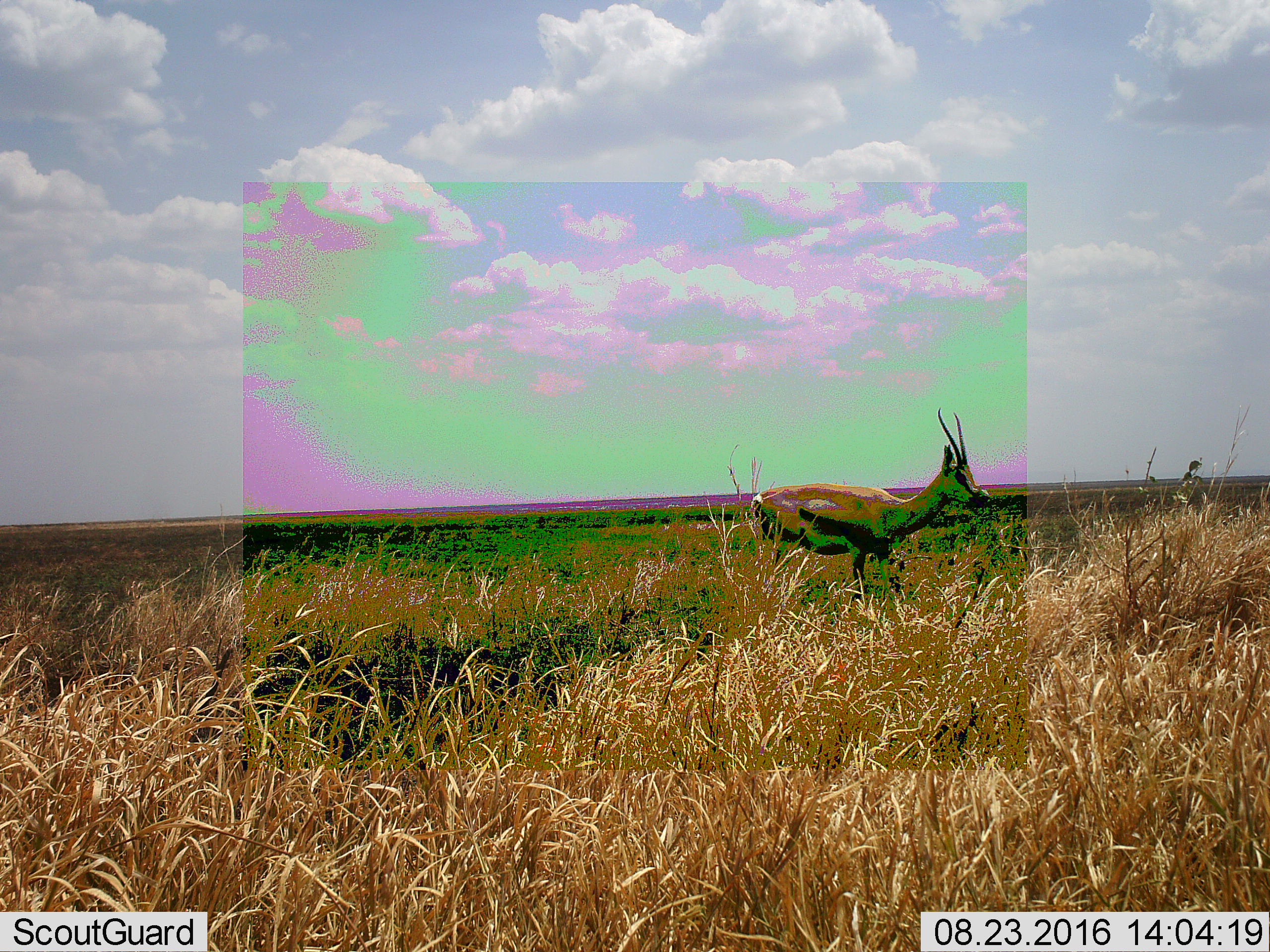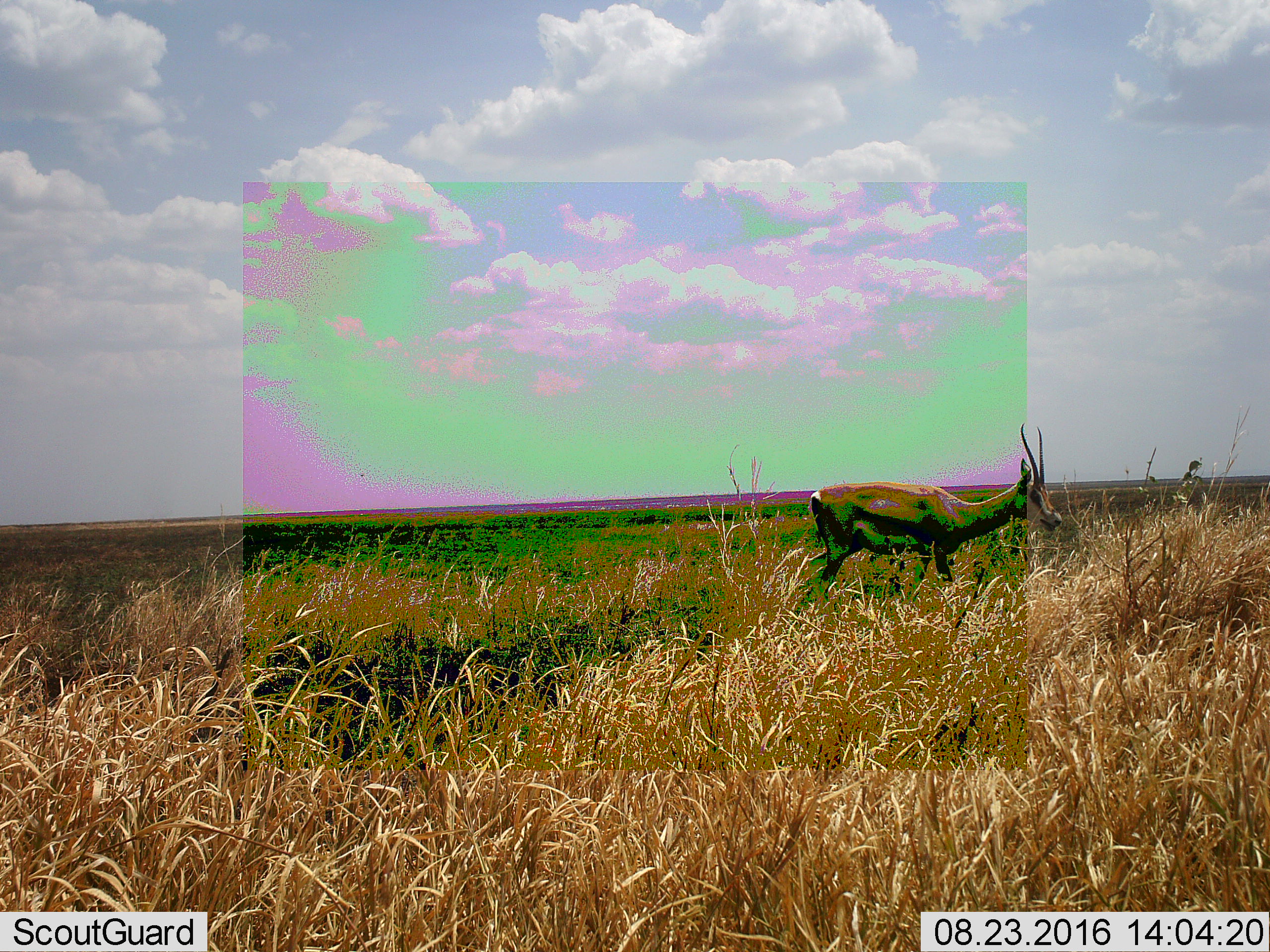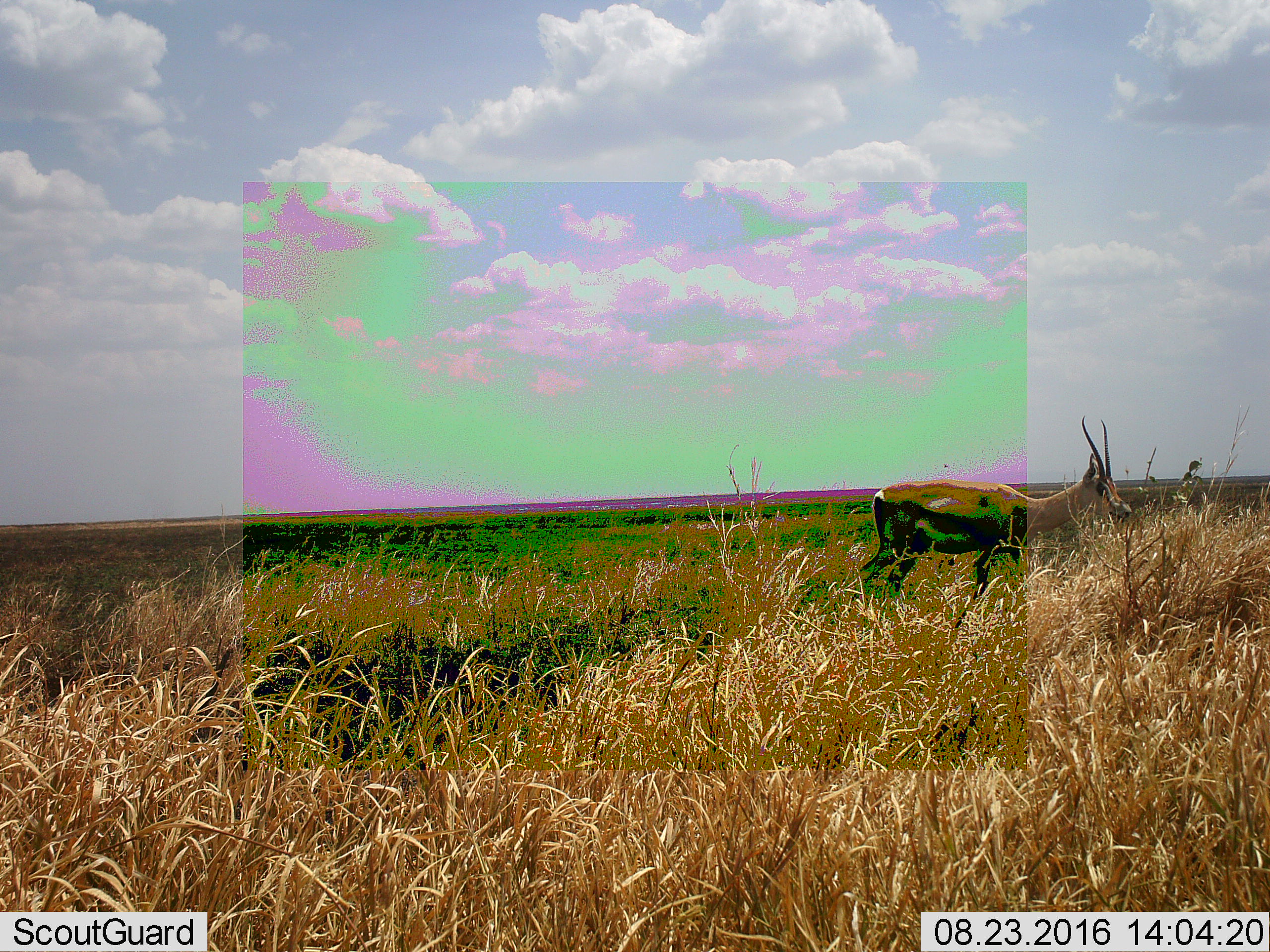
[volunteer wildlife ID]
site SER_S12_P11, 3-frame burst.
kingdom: Animalia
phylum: Chordata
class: Mammalia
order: Artiodactyla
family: Bovidae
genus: Eudorcas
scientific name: Eudorcas thomsonii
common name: thomson's gazelle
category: gazellethomsons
Gazellethomsons (thomson's gazelle) (Eudorcas thomsonii), count 1. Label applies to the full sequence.